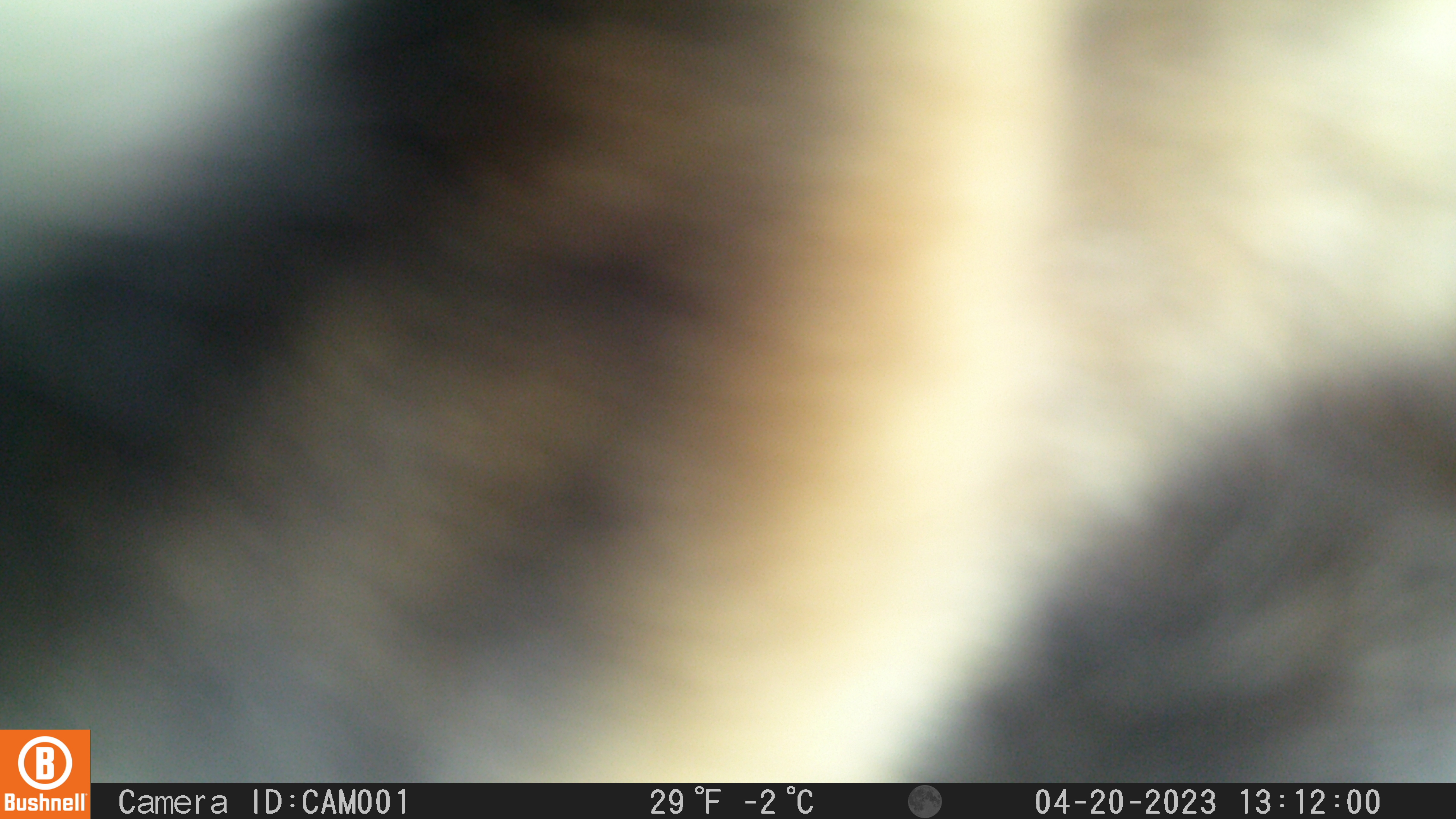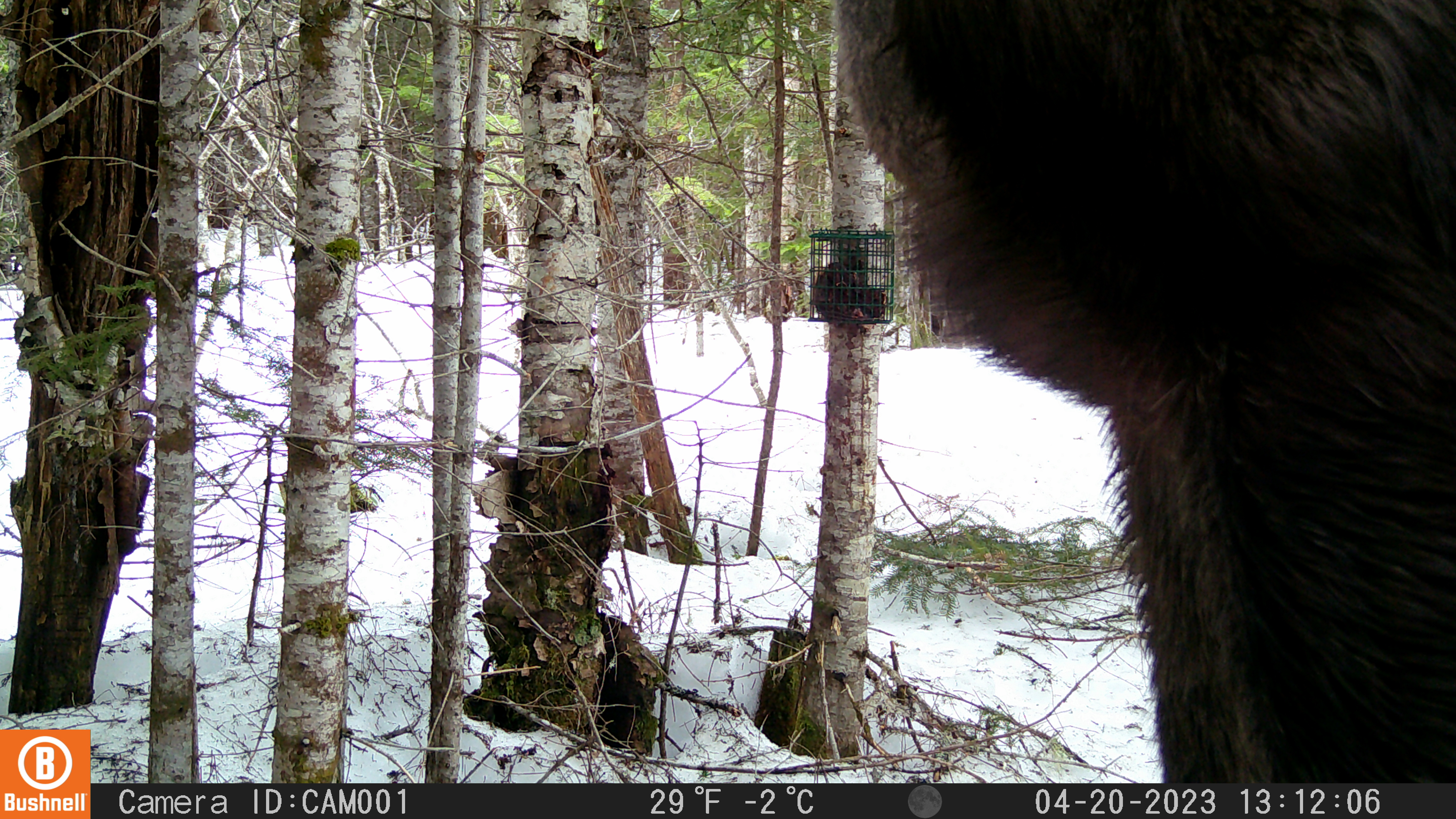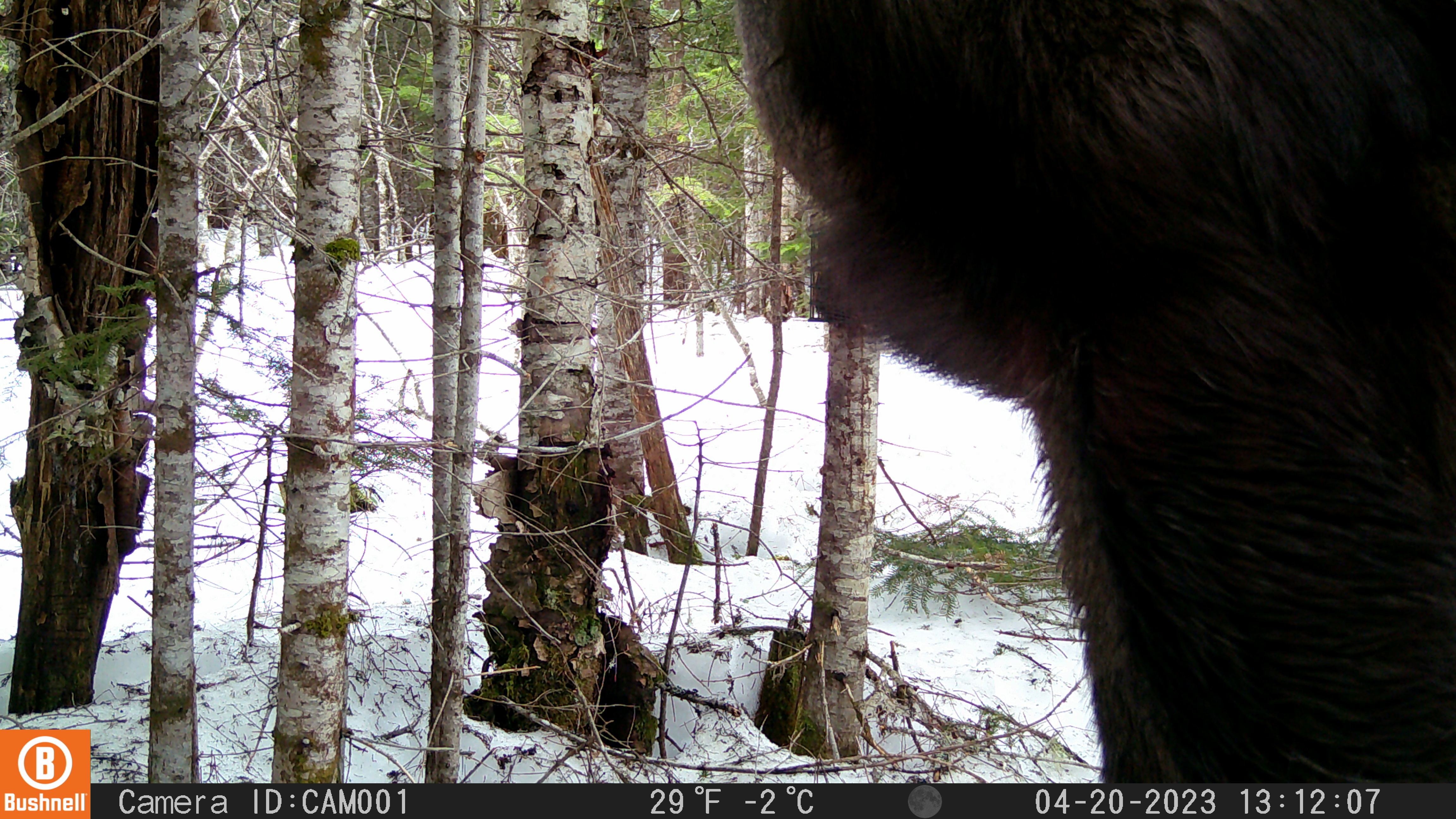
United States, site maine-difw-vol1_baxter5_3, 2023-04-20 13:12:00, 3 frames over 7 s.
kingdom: Animalia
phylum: Chordata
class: Mammalia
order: Artiodactyla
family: Cervidae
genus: Alces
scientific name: Alces alces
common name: moose